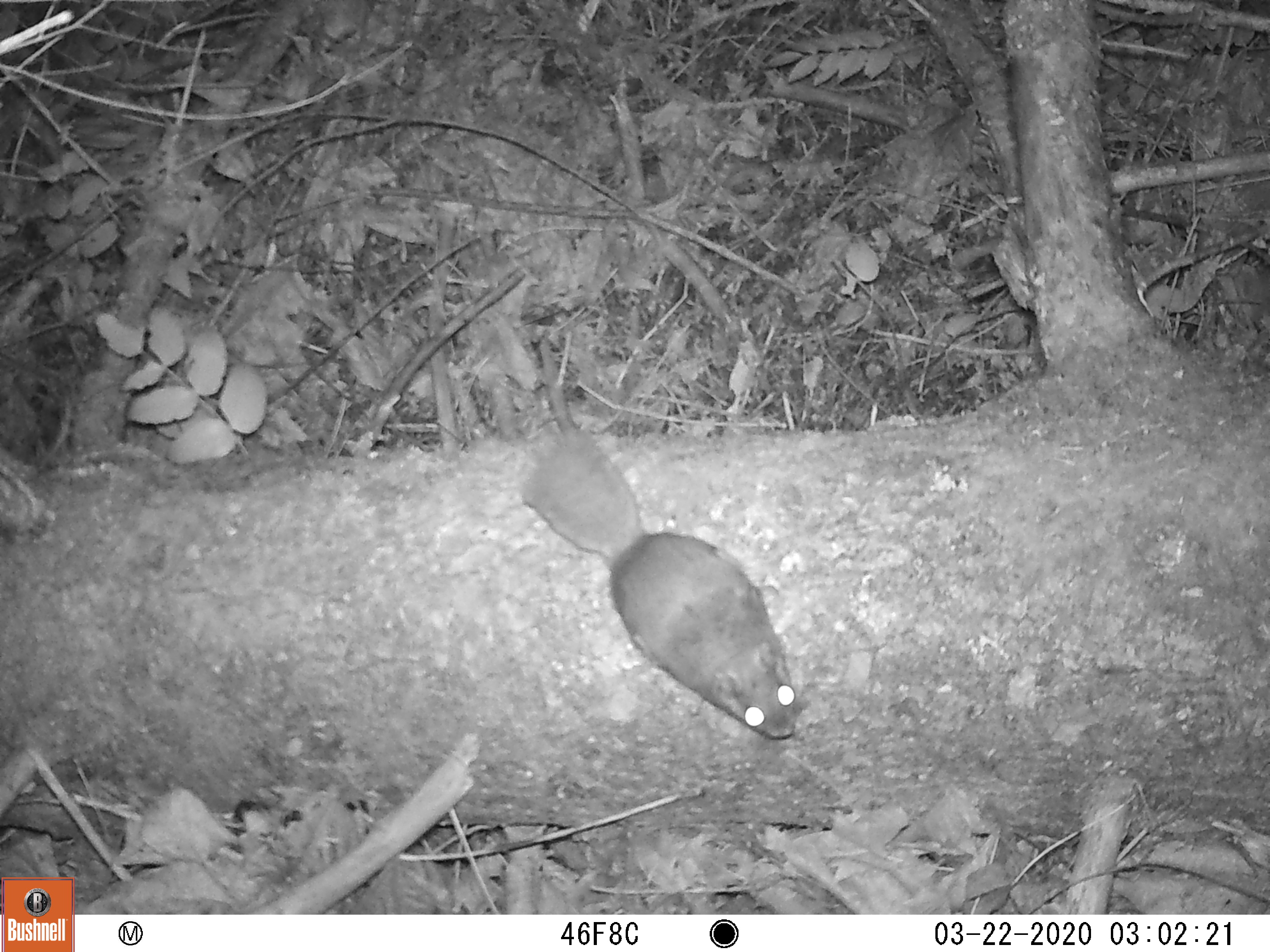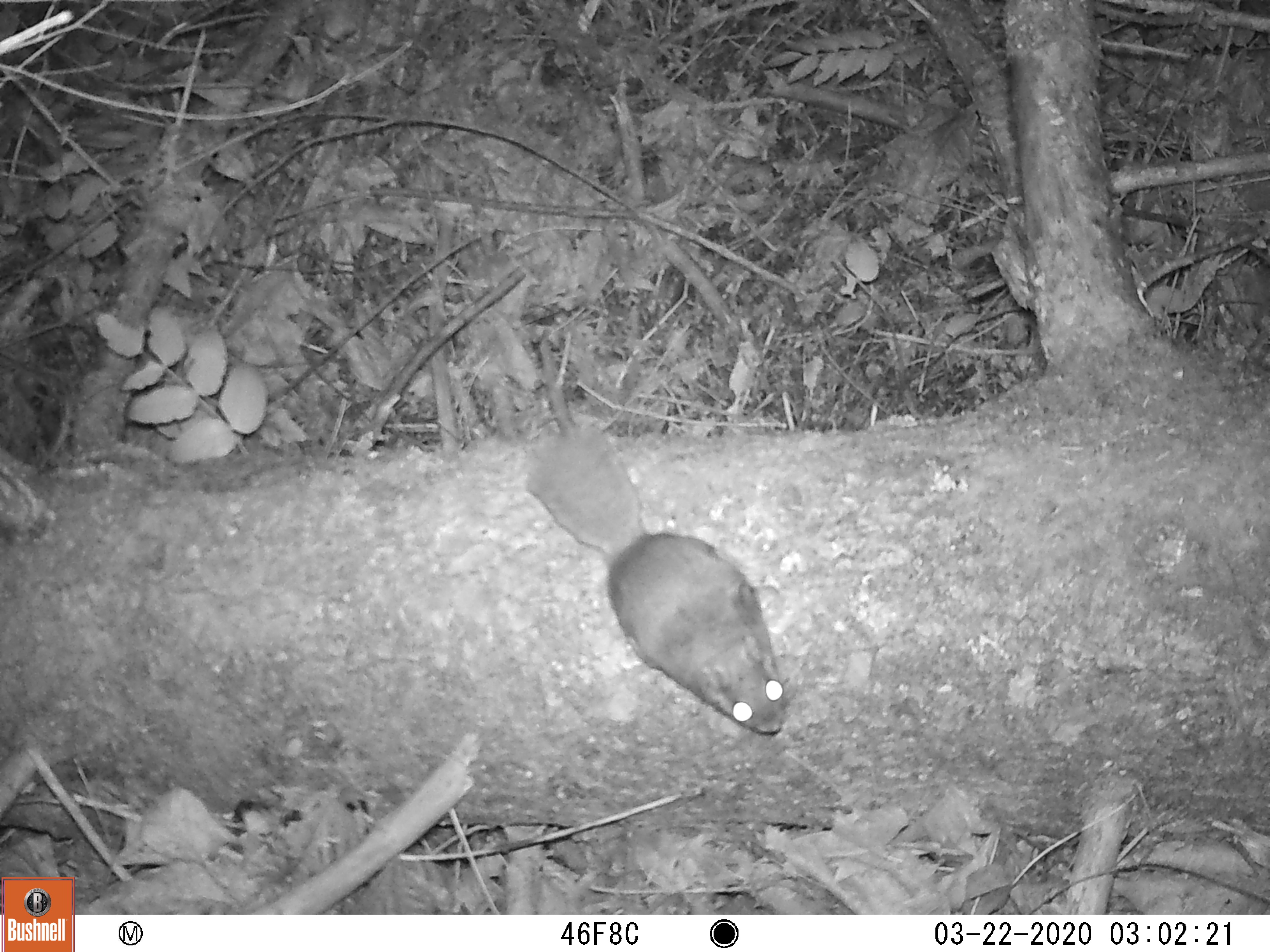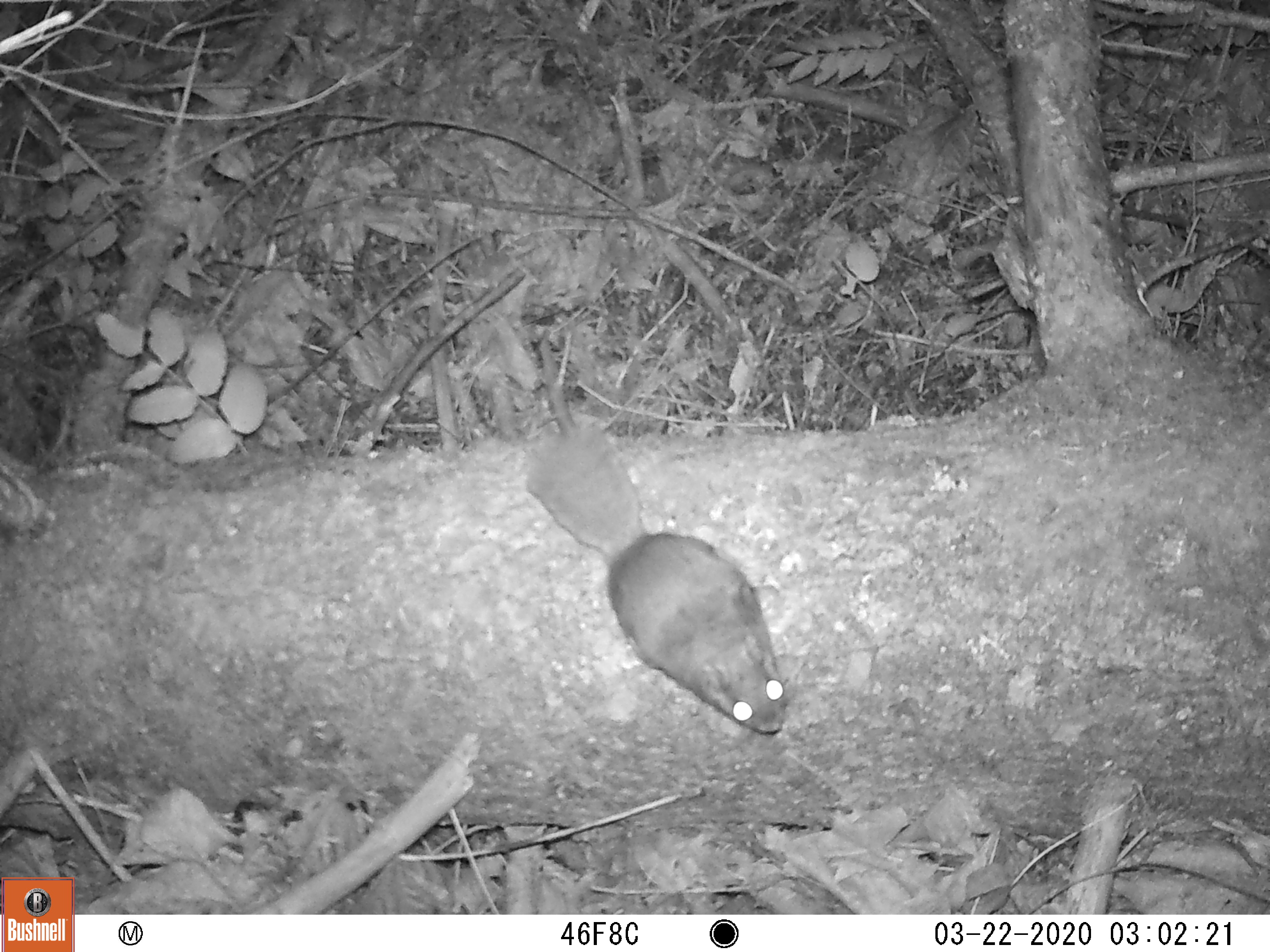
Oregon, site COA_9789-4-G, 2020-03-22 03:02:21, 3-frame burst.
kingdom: Animalia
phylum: Chordata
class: Mammalia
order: Rodentia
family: Sciuridae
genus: Glaucomys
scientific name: Glaucomys oregonensis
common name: humboldt's flying squirrel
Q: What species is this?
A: Humboldt's flying squirrel (Glaucomys oregonensis).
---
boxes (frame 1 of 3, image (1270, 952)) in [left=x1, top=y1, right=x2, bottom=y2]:
humboldt's flying squirrel: [left=511, top=413, right=811, bottom=752]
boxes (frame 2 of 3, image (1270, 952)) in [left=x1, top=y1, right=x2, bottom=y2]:
humboldt's flying squirrel: [left=518, top=406, right=797, bottom=746]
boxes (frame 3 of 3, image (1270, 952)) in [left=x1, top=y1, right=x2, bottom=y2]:
humboldt's flying squirrel: [left=516, top=412, right=802, bottom=747]